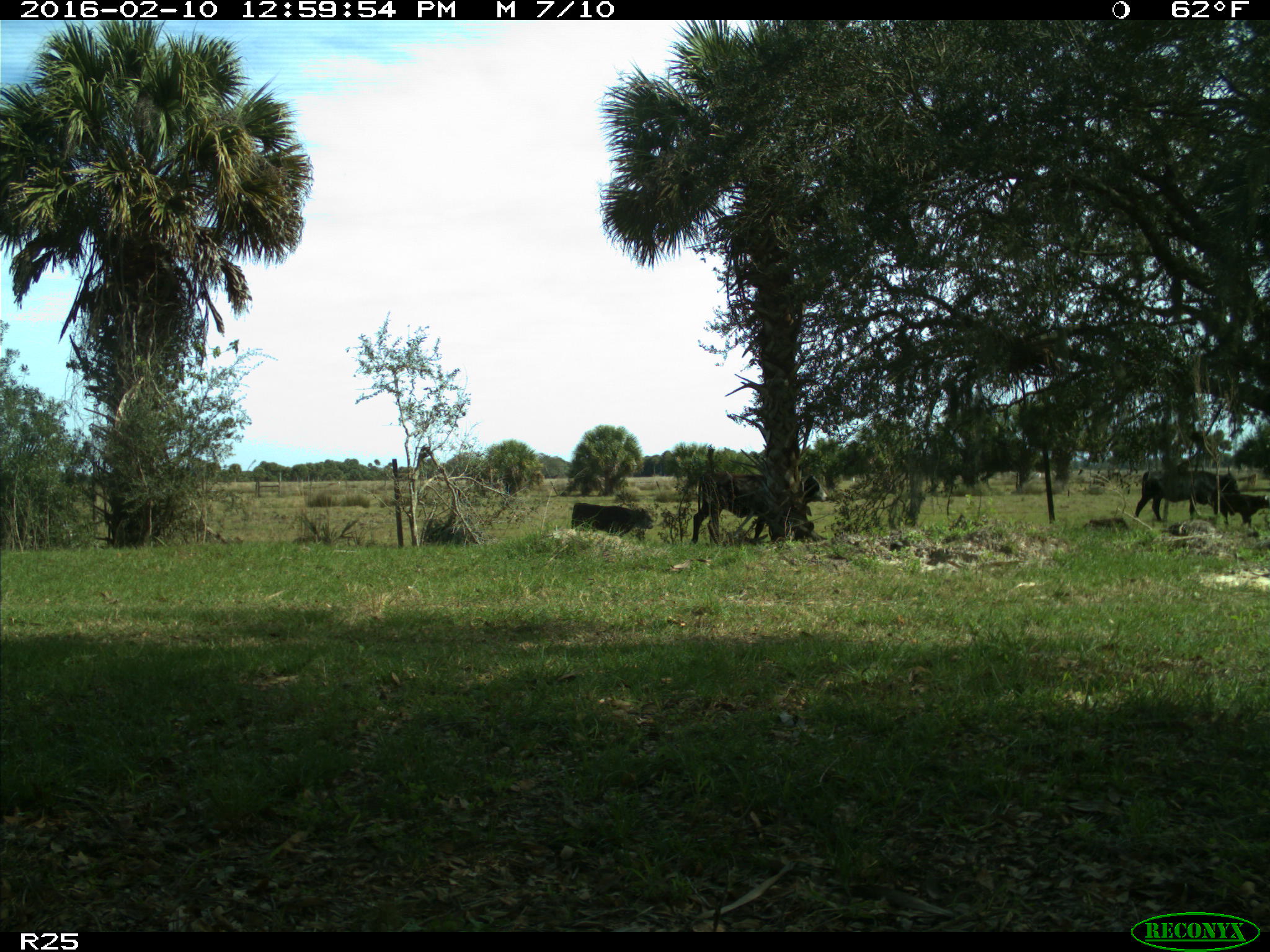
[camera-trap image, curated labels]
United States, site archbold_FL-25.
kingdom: Animalia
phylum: Chordata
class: Mammalia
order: Artiodactyla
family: Bovidae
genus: Bos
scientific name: Bos taurus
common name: domestic cow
Bos taurus (domestic cow).